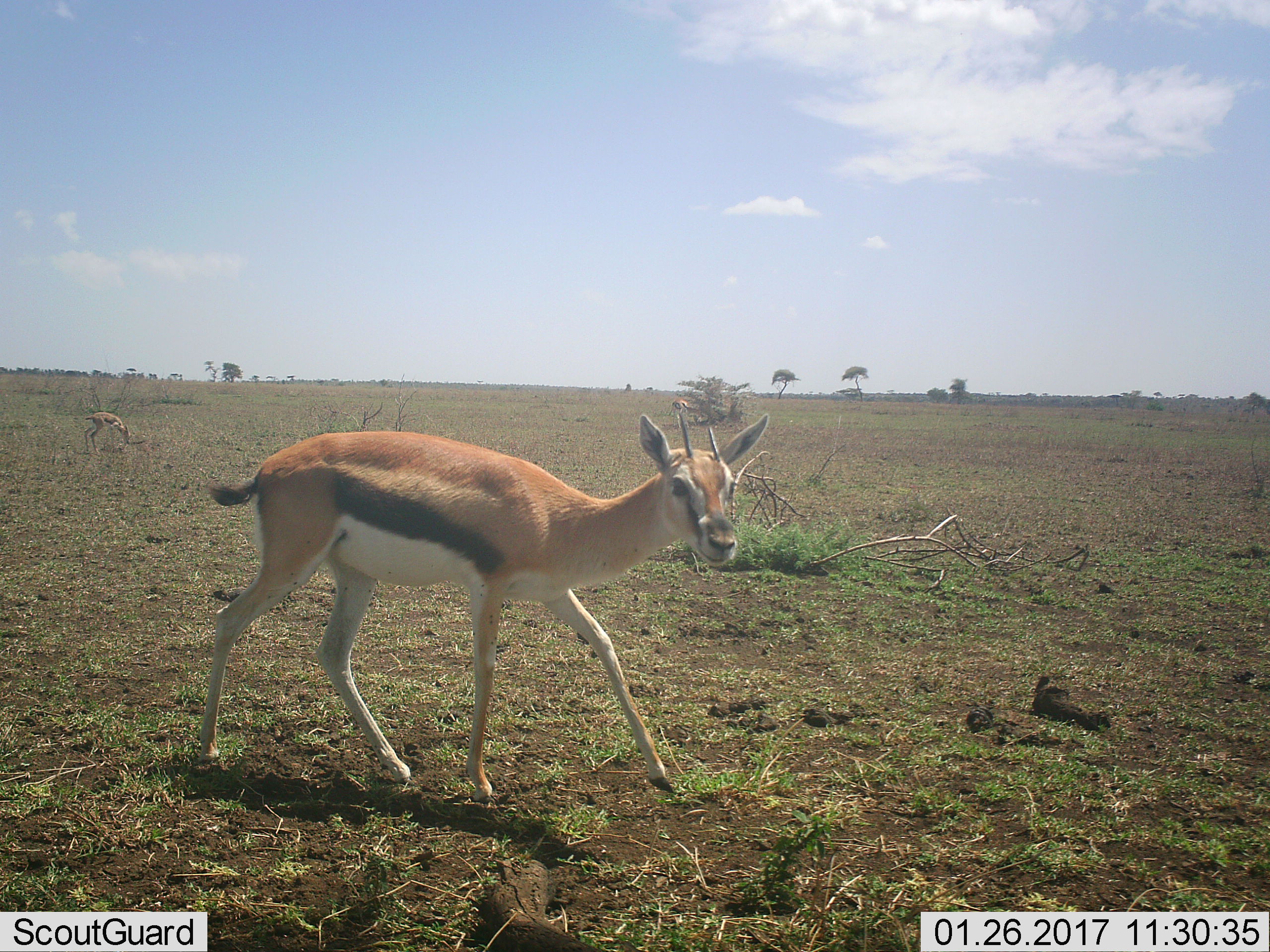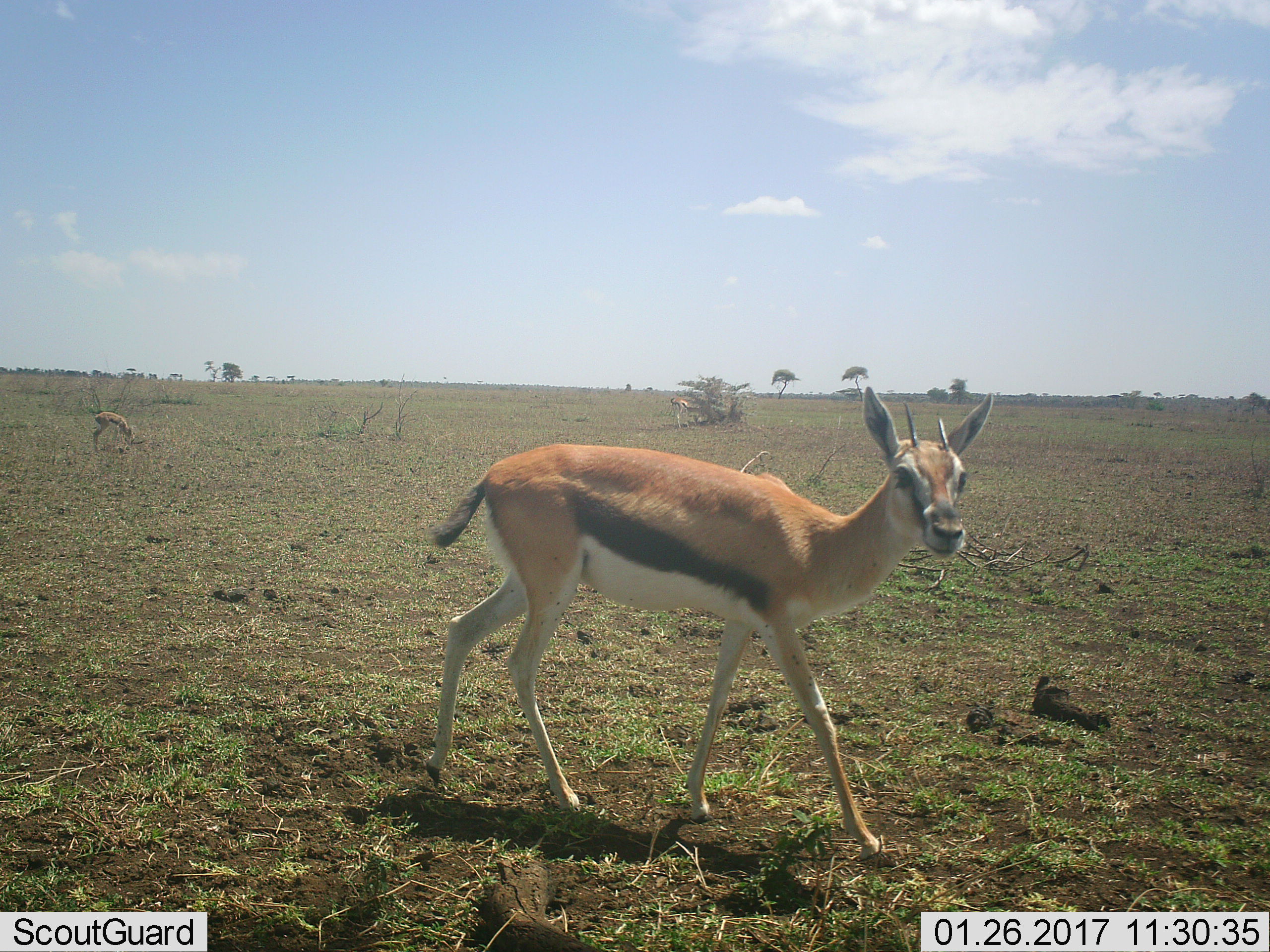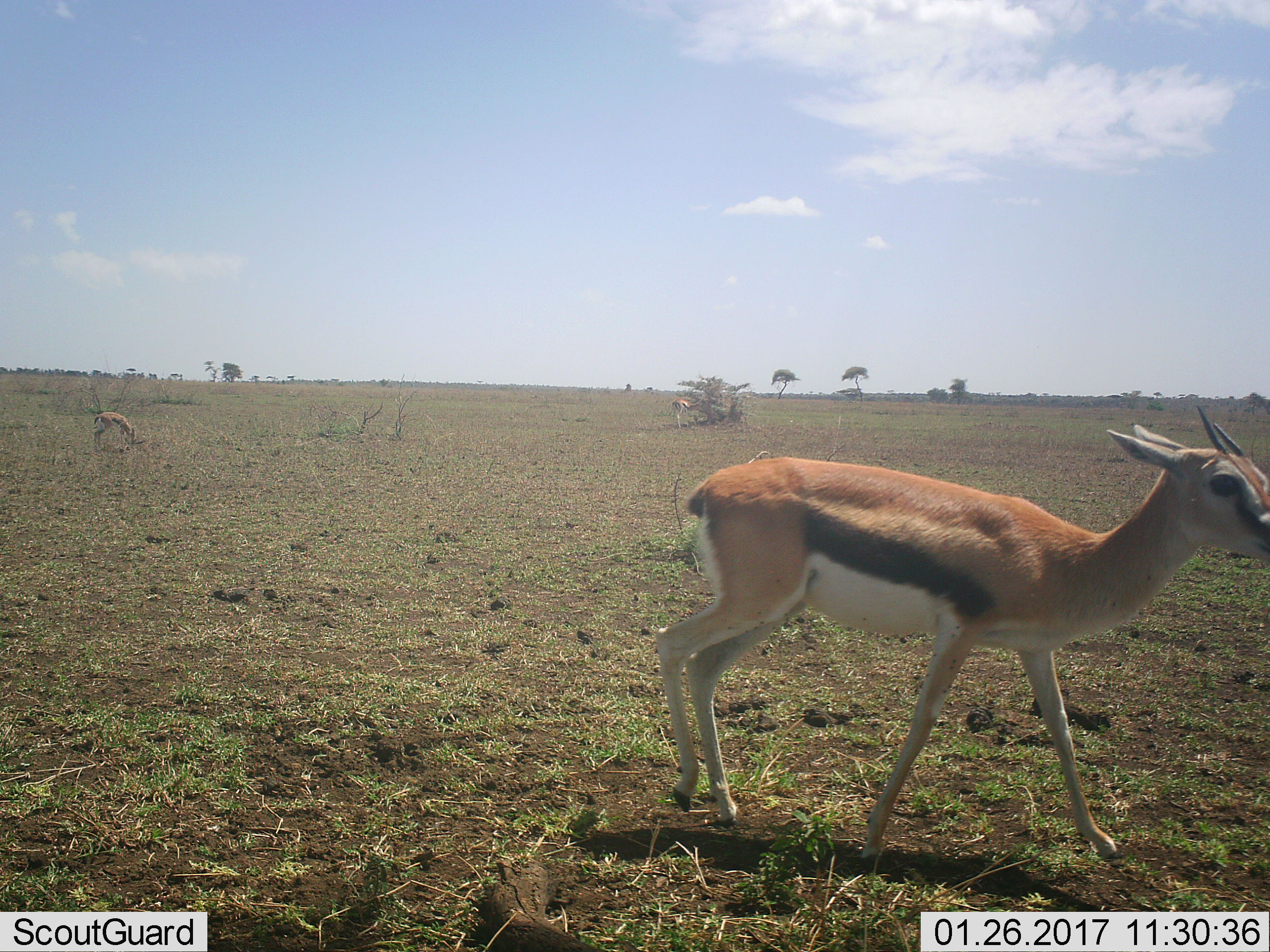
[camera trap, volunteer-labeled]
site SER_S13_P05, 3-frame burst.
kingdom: Animalia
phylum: Chordata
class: Mammalia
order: Artiodactyla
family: Bovidae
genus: Eudorcas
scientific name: Eudorcas thomsonii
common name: thomson's gazelle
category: gazellethomsons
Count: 3.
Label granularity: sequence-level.